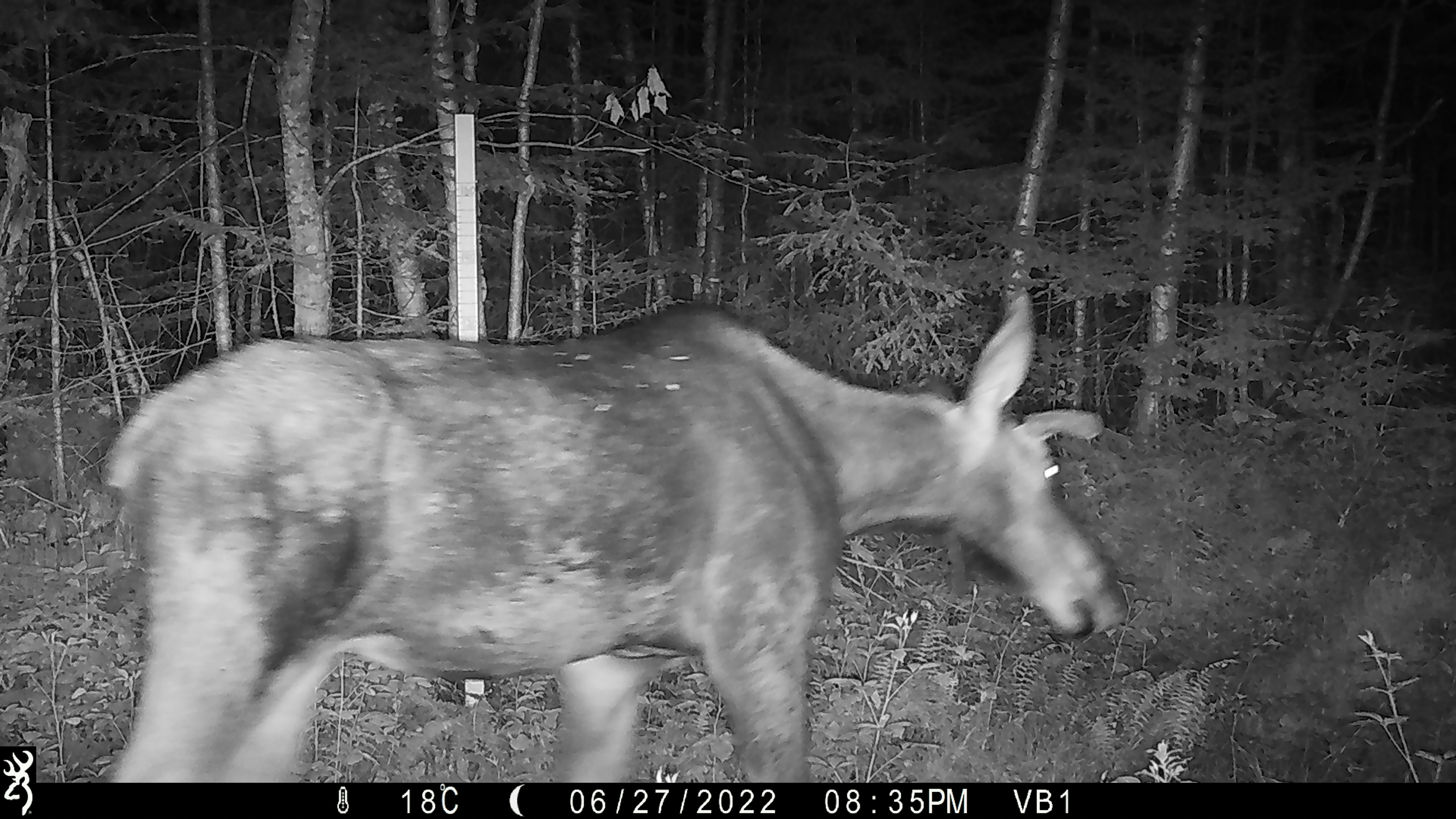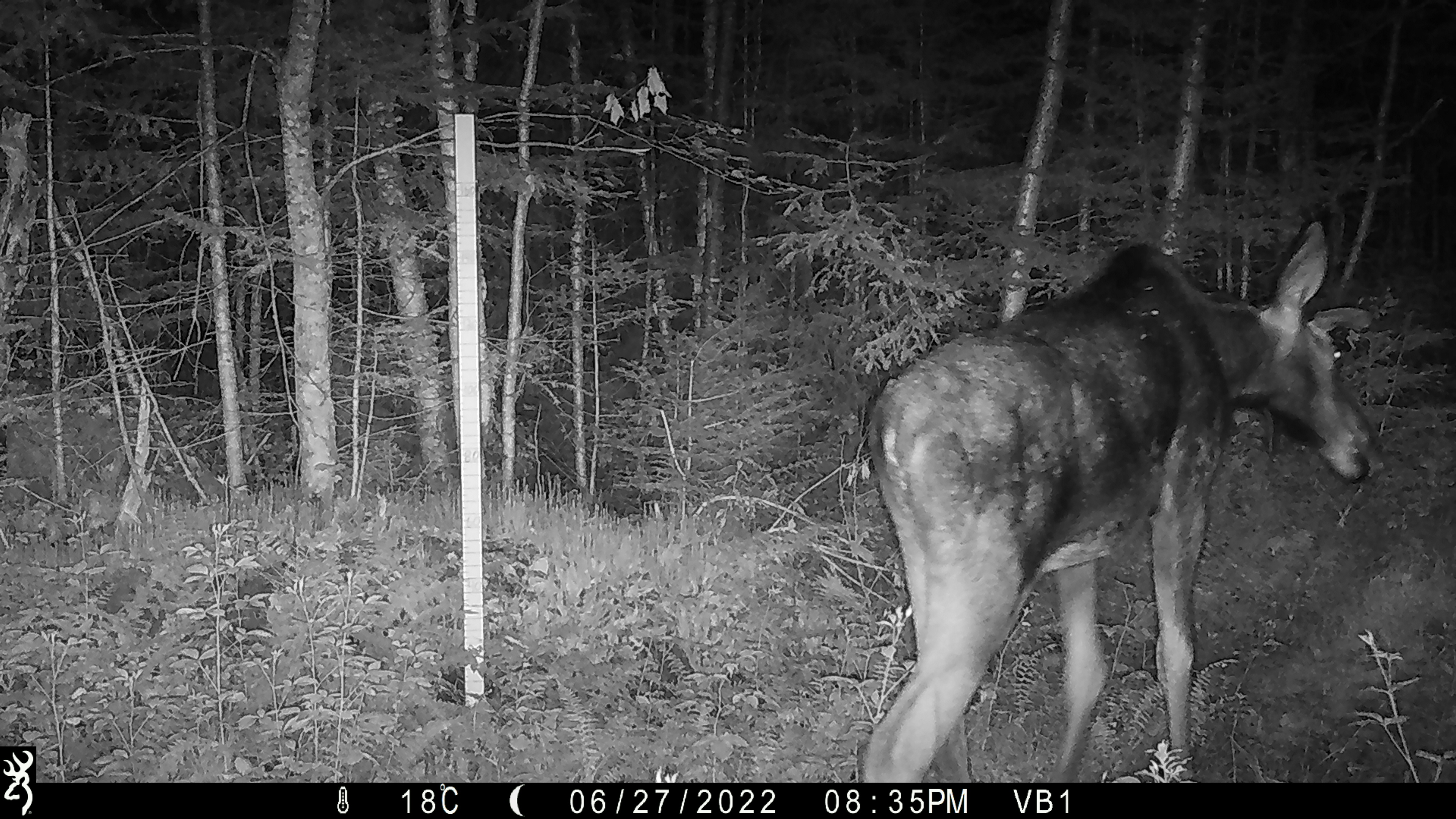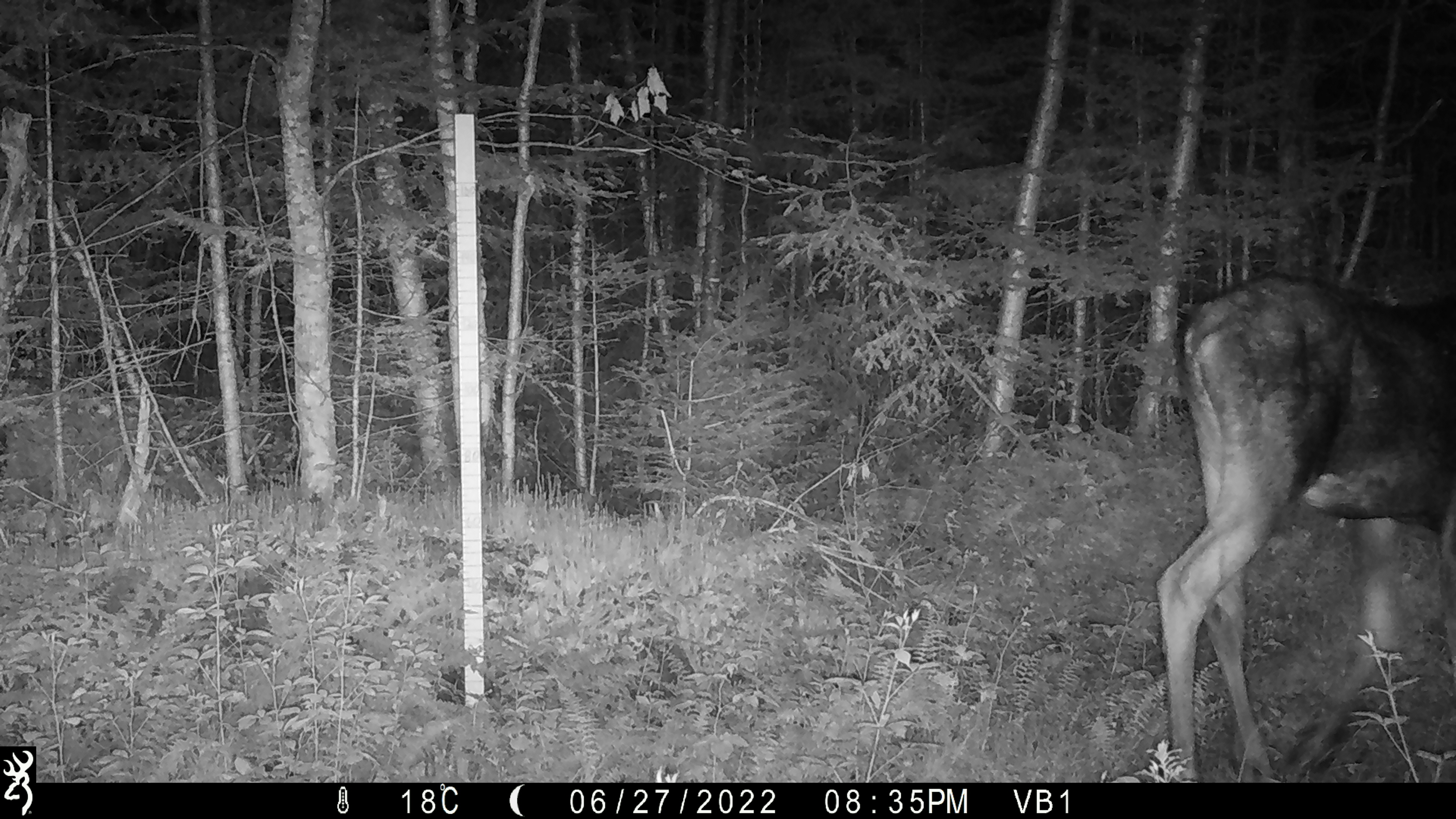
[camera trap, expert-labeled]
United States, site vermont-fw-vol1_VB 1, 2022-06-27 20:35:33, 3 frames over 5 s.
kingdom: Animalia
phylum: Chordata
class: Mammalia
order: Artiodactyla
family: Cervidae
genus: Alces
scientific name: Alces alces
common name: moose